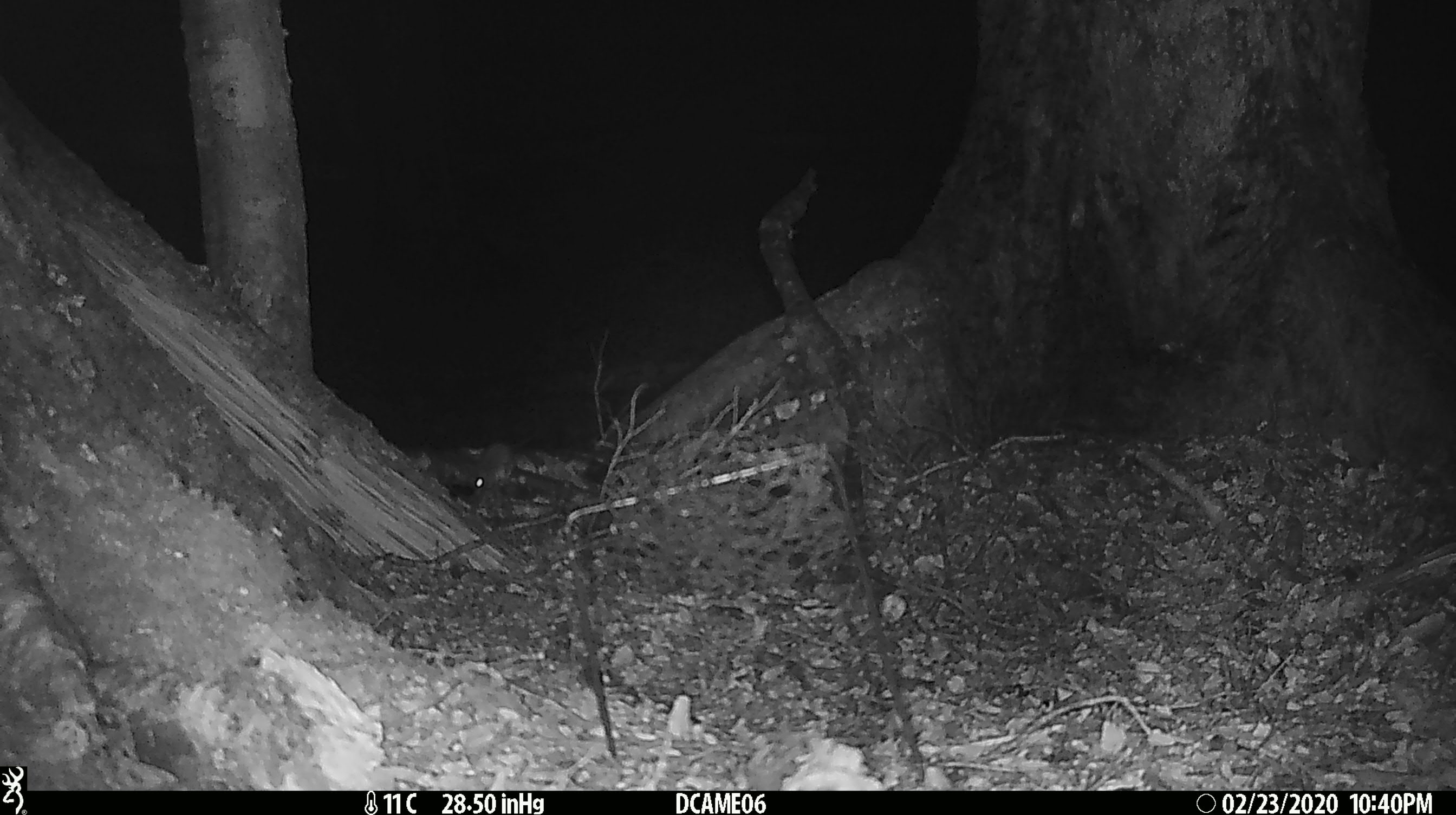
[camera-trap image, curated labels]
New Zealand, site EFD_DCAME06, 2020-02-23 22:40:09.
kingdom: Animalia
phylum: Chordata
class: Mammalia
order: Rodentia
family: Muridae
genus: Mus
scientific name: Mus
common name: mouse